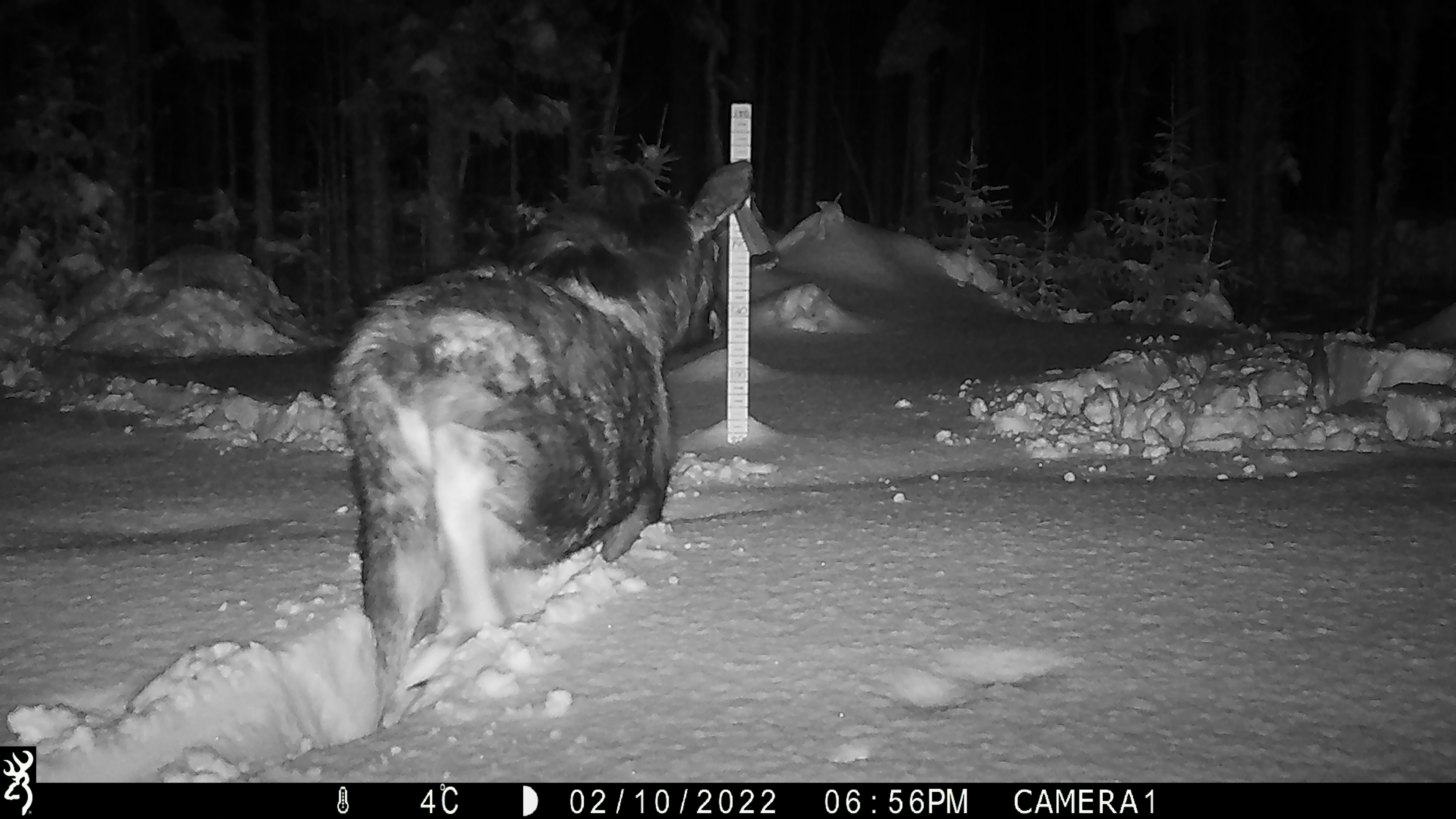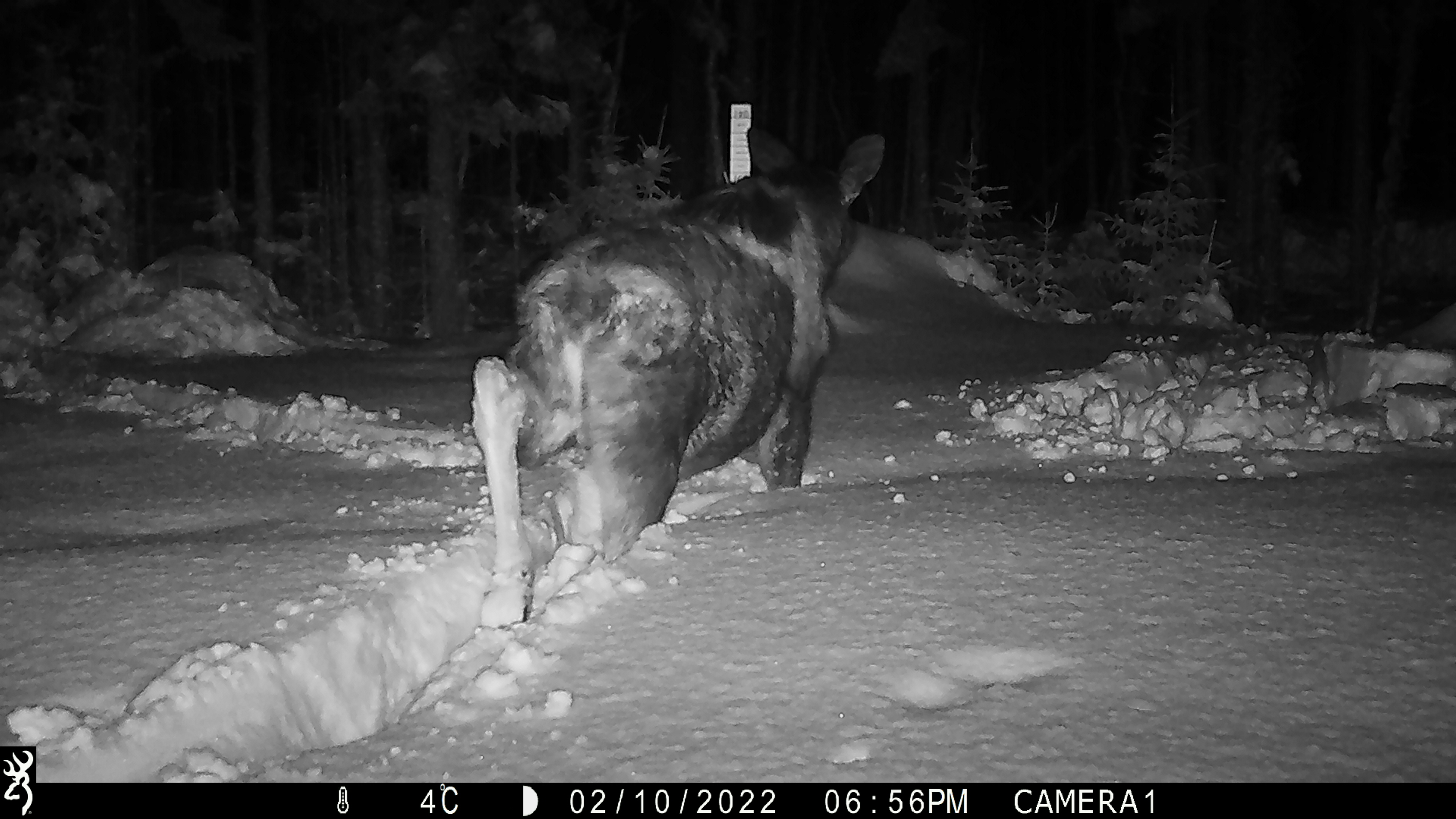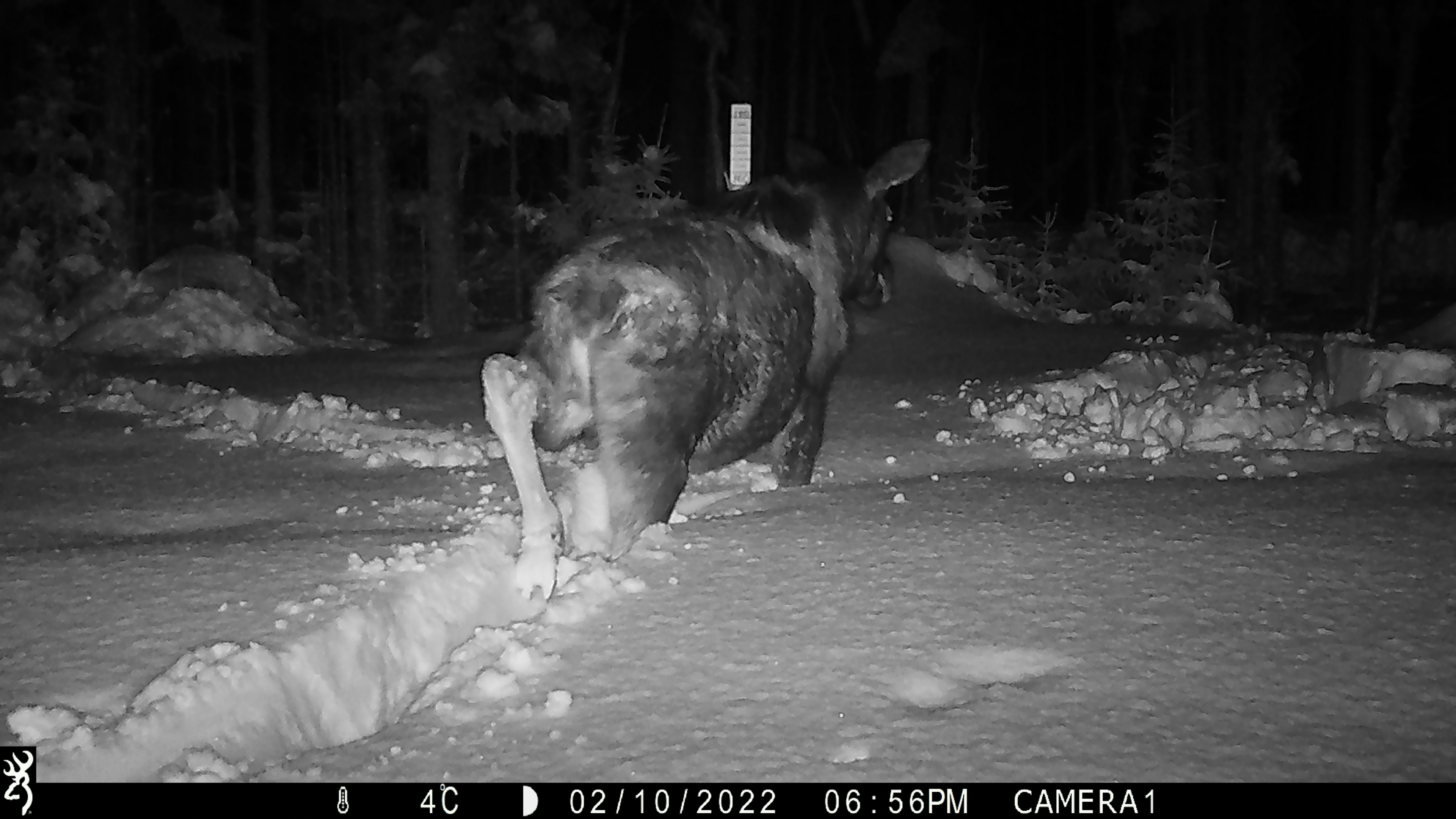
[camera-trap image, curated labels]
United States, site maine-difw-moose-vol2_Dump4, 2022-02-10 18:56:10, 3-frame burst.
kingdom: Animalia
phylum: Chordata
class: Mammalia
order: Artiodactyla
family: Cervidae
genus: Alces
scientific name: Alces alces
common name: moose